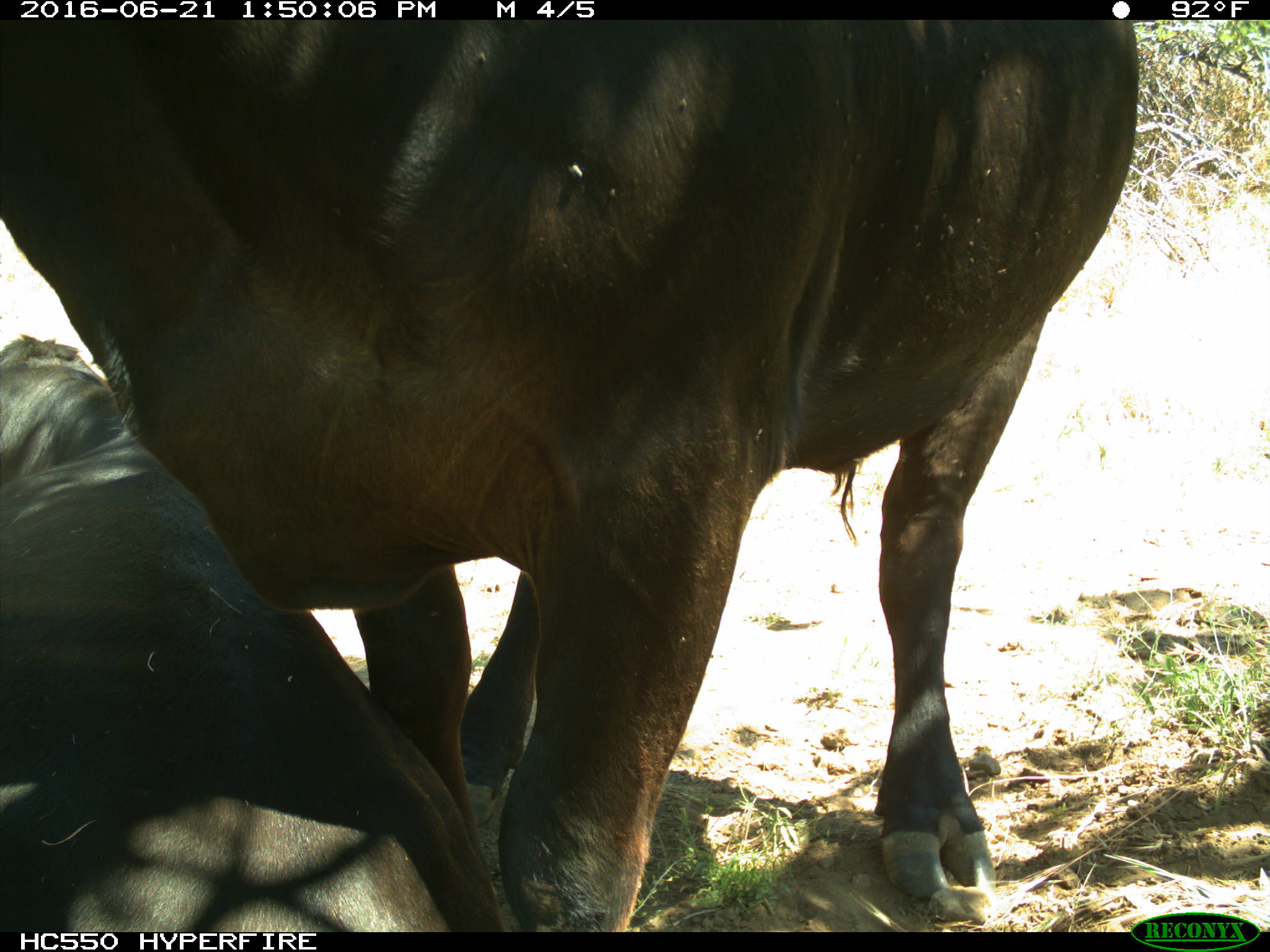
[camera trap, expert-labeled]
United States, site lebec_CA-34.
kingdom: Animalia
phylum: Chordata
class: Mammalia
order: Artiodactyla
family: Bovidae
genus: Bos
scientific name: Bos taurus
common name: domestic cow